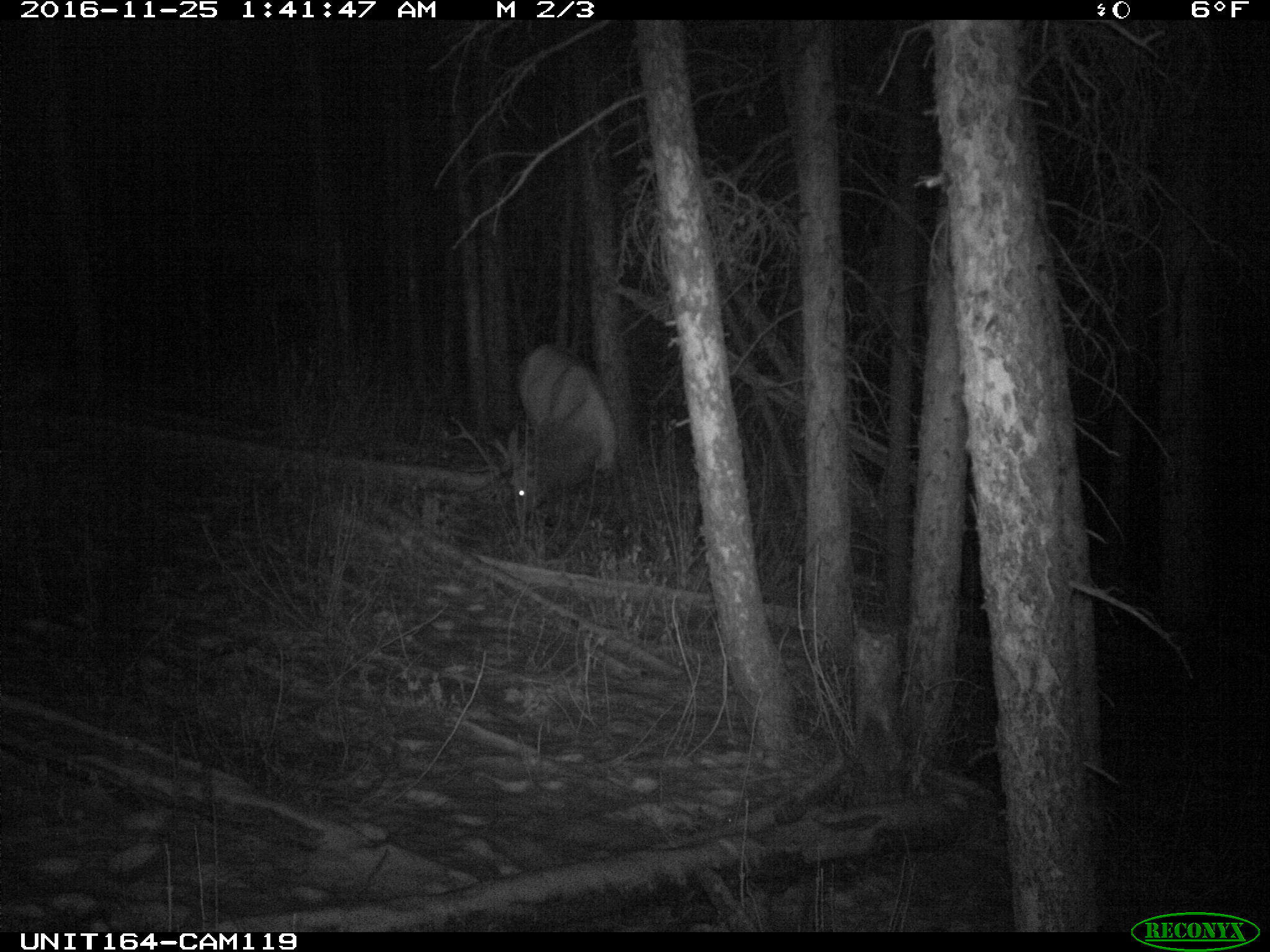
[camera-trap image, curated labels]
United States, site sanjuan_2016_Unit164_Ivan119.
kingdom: Animalia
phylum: Chordata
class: Mammalia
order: Artiodactyla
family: Cervidae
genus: Cervus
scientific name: Cervus elaphus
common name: red deer